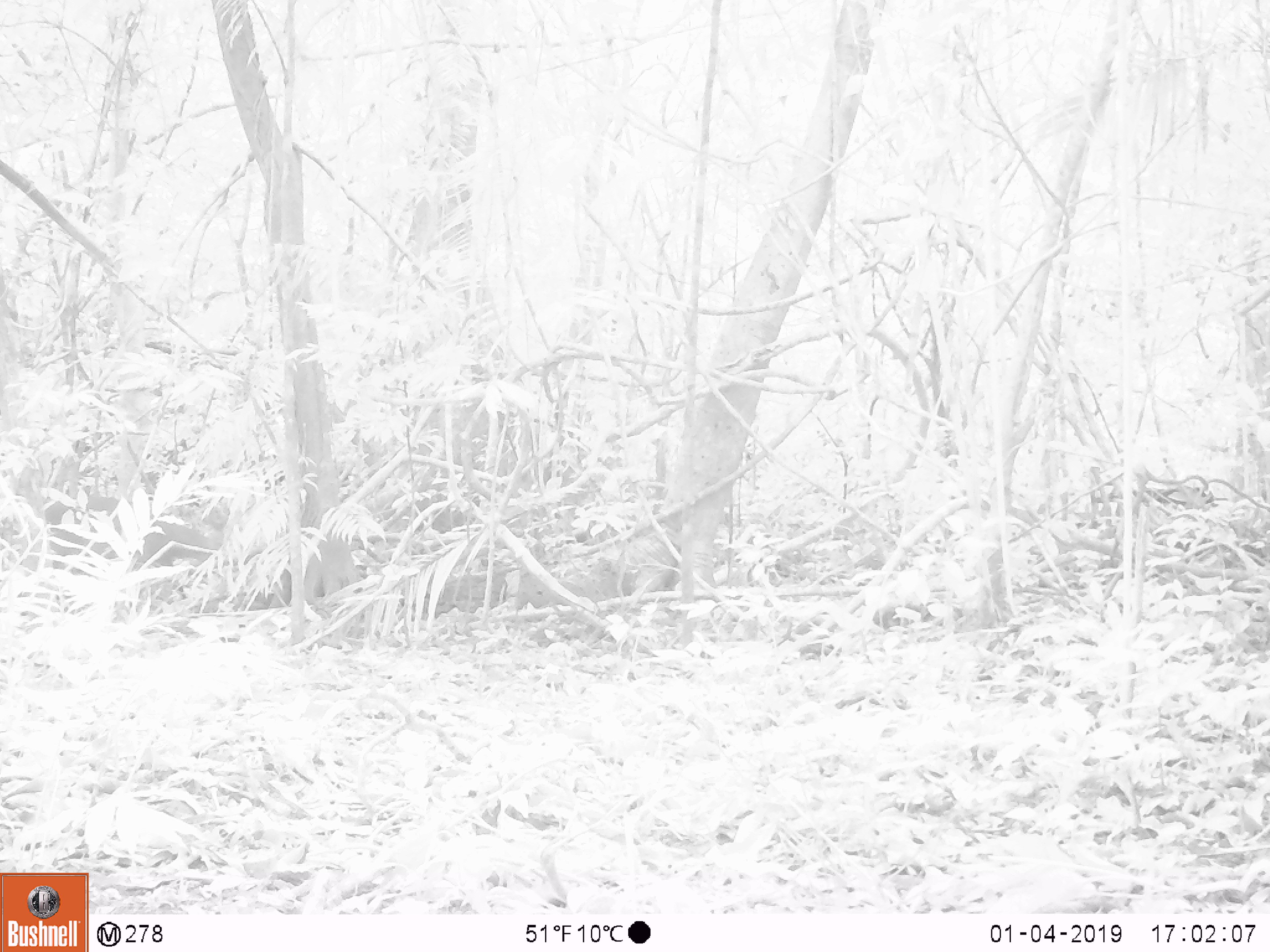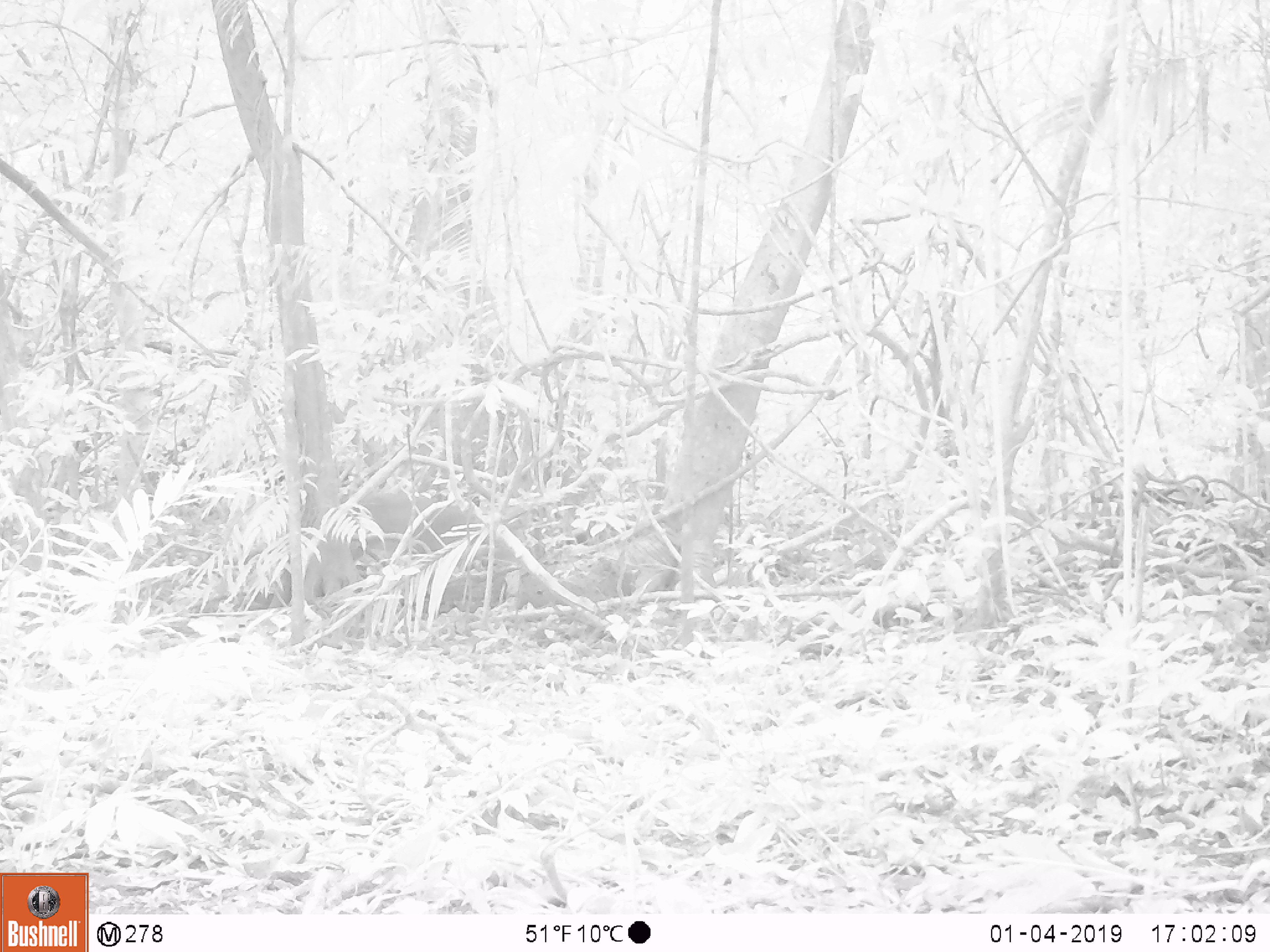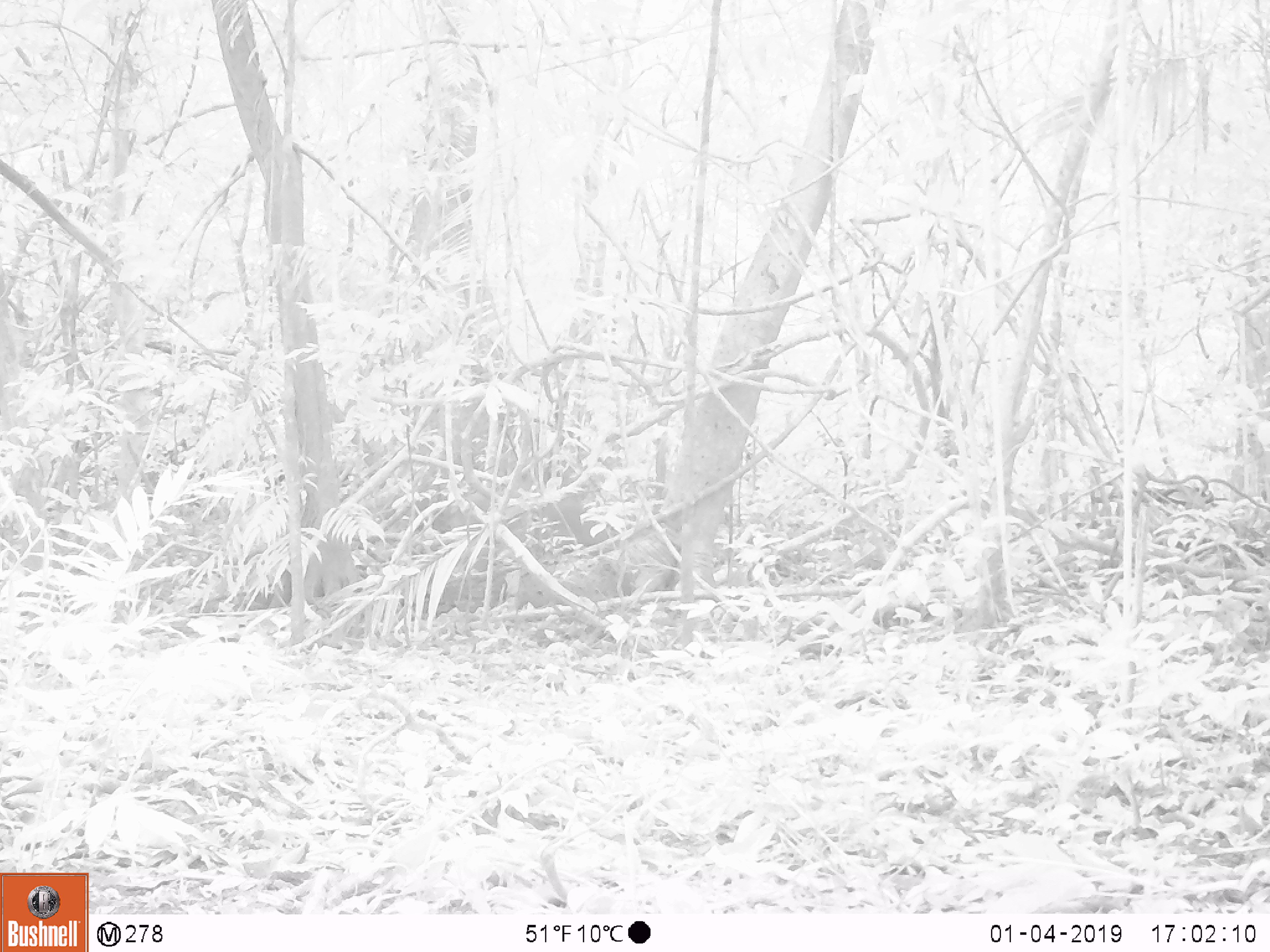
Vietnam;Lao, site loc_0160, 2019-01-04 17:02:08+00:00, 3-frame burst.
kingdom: Animalia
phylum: Chordata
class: Mammalia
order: Artiodactyla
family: Cervidae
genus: Muntiacus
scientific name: Muntiacus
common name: muntjacs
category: unidentified muntjac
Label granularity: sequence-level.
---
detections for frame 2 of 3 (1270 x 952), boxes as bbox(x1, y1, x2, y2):
unidentified muntjac: bbox(341, 489, 482, 562)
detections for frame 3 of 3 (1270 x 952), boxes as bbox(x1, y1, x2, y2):
unidentified muntjac: bbox(433, 492, 608, 546)